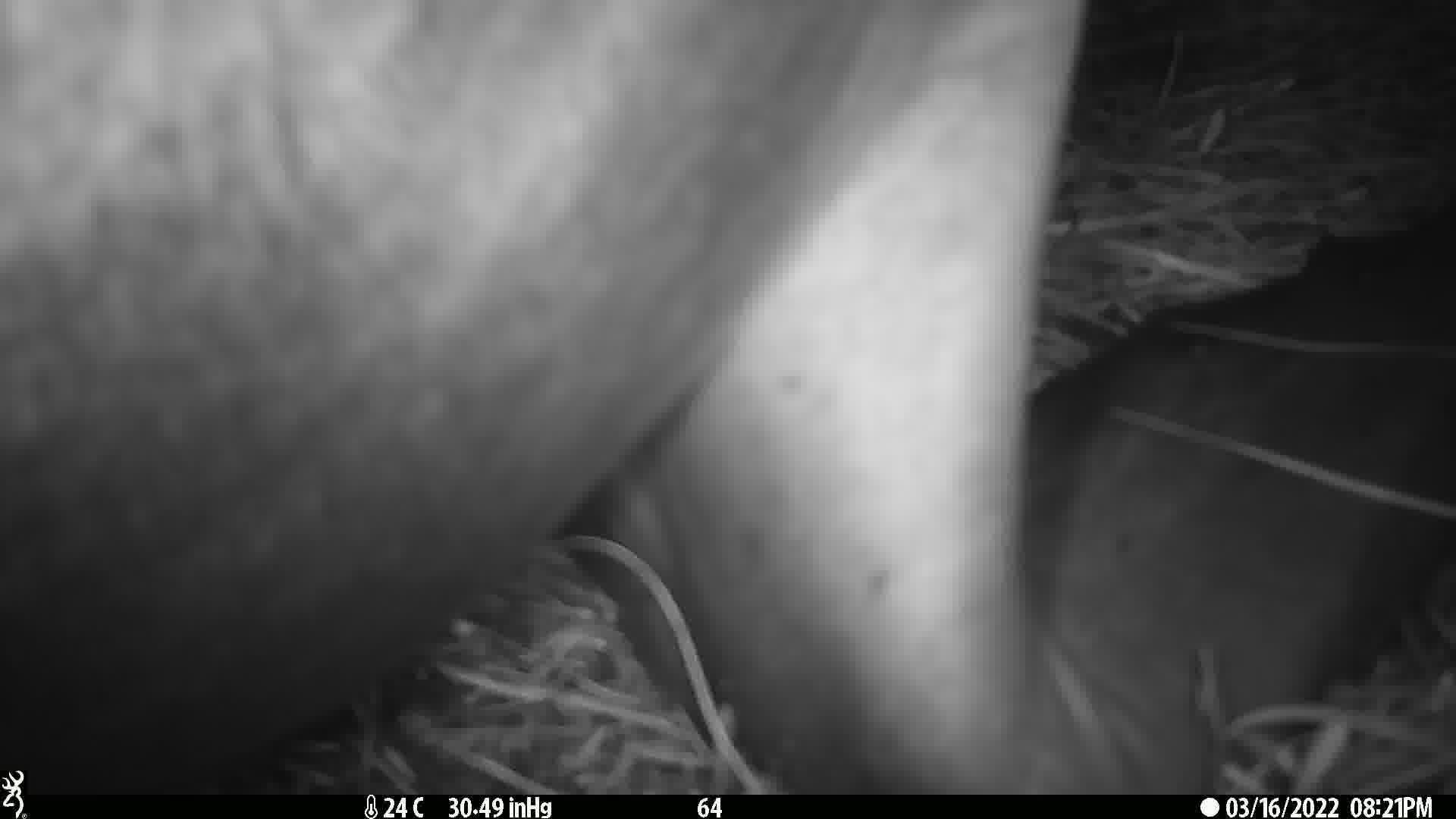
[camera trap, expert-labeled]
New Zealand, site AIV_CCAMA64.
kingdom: Animalia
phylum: Chordata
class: Mammalia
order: Carnivora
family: Otariidae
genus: Phocarctos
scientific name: Phocarctos hookeri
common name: new zealand sea lion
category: sealion